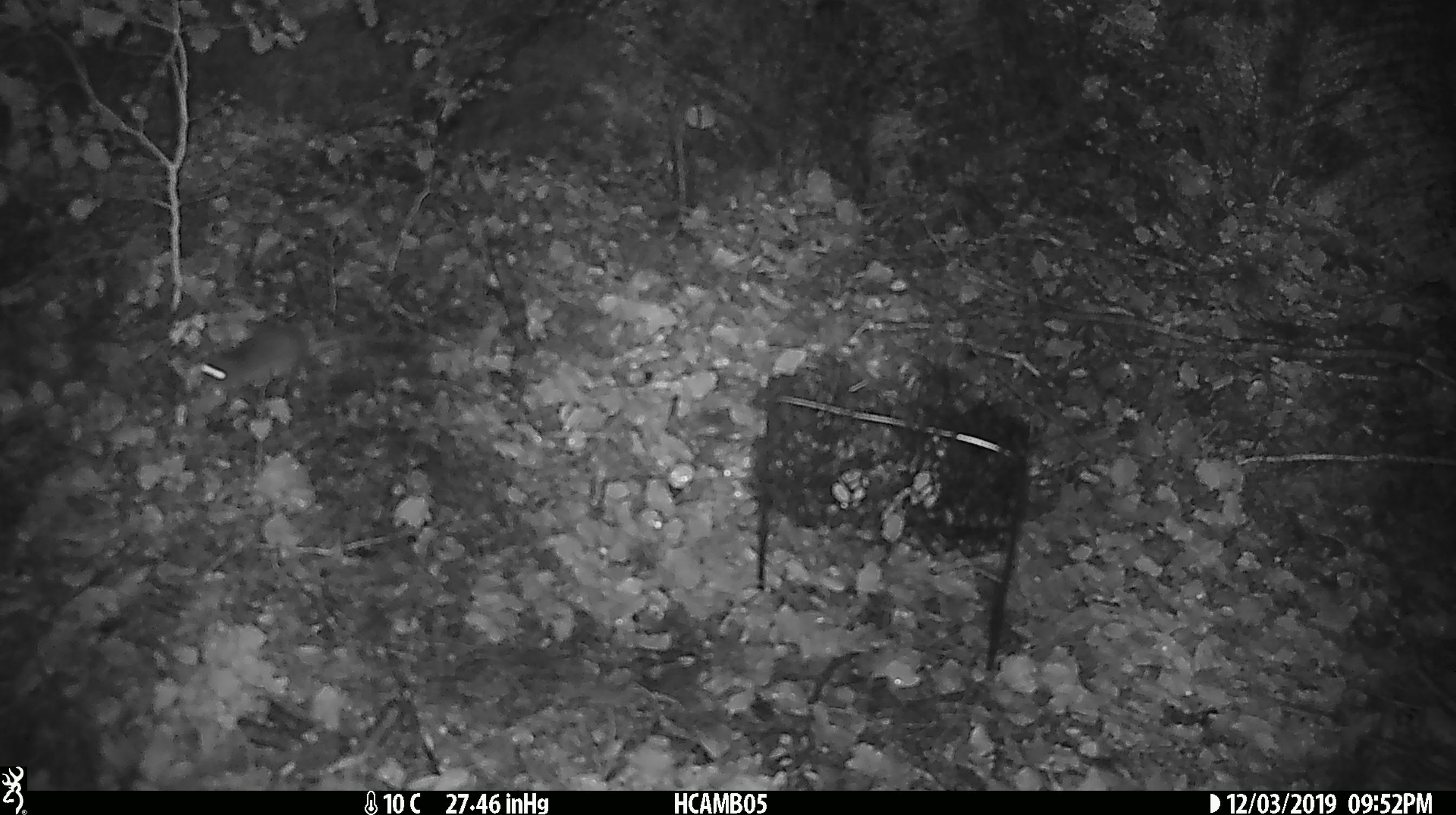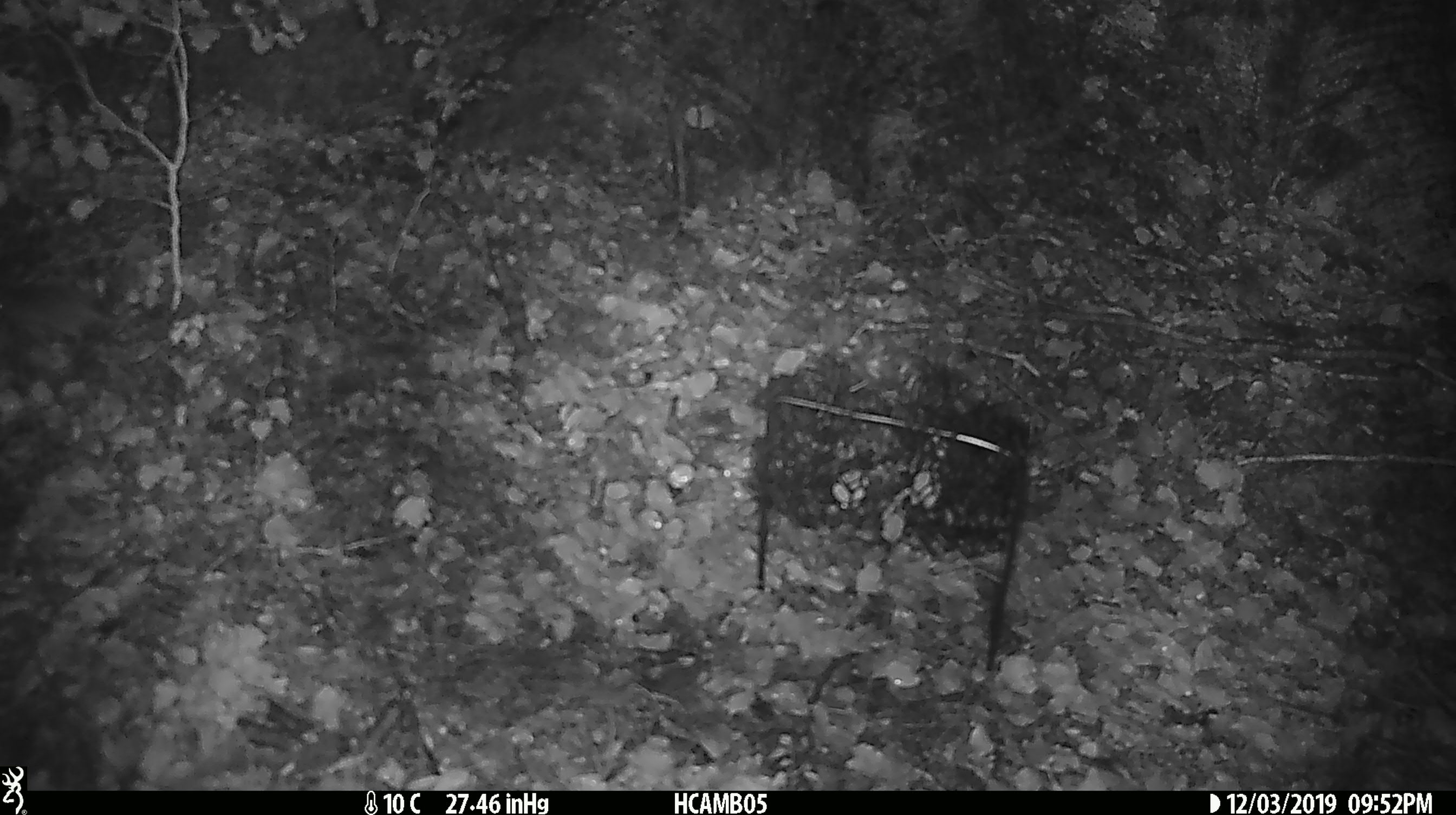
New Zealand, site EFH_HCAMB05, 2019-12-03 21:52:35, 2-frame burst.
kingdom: Animalia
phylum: Chordata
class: Mammalia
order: Rodentia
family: Muridae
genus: Mus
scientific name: Mus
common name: mouse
Mouse (Mus).